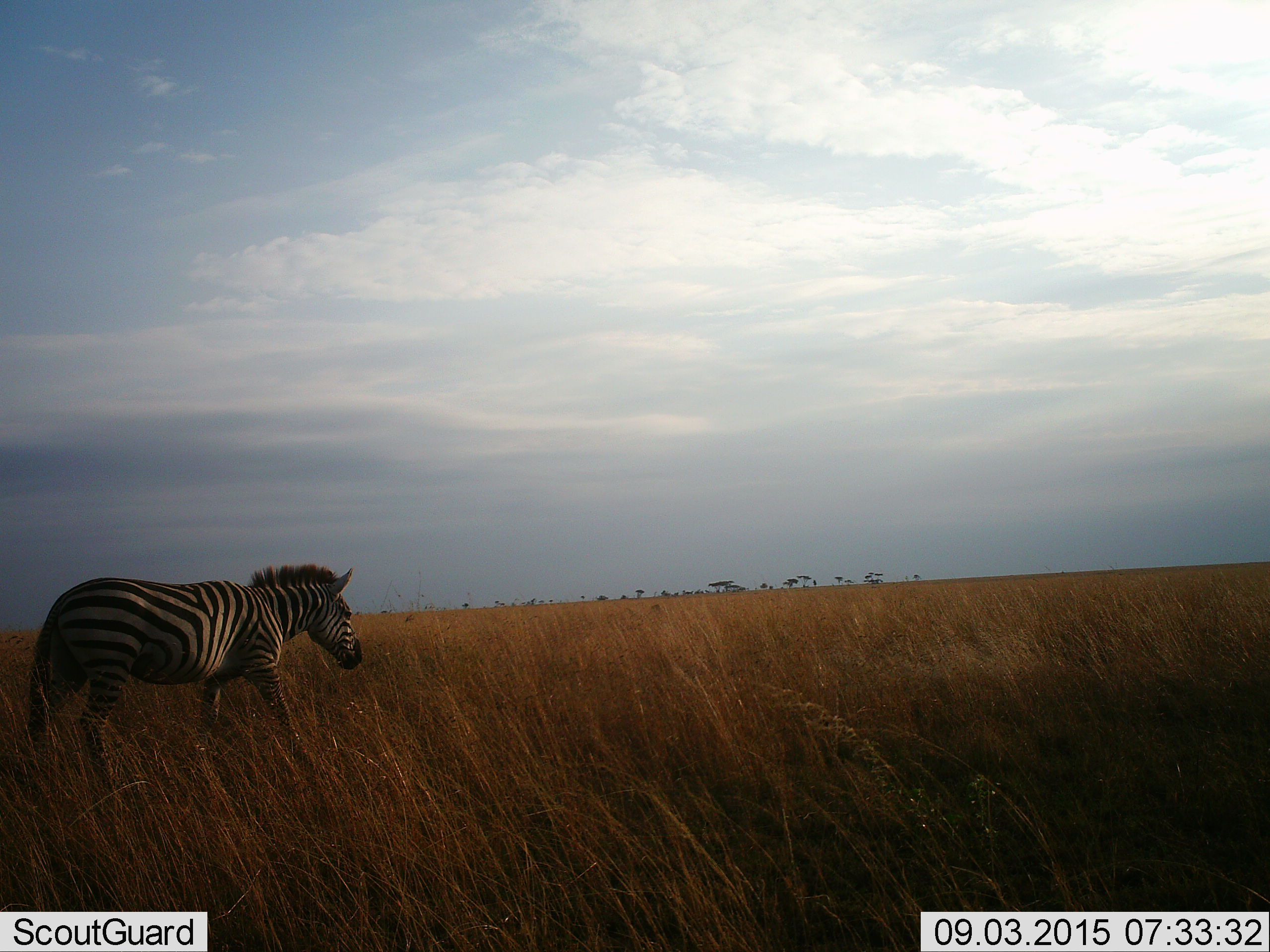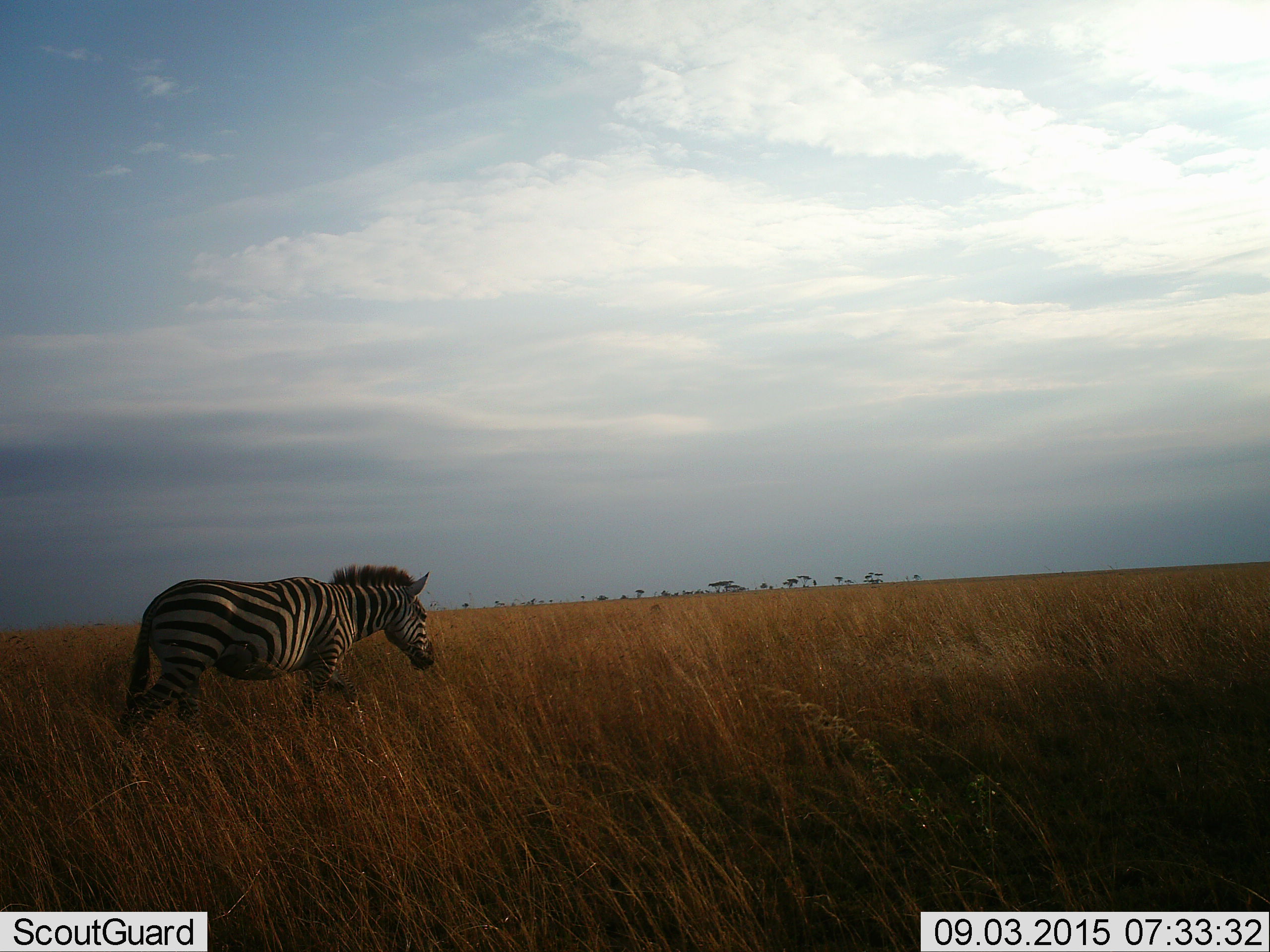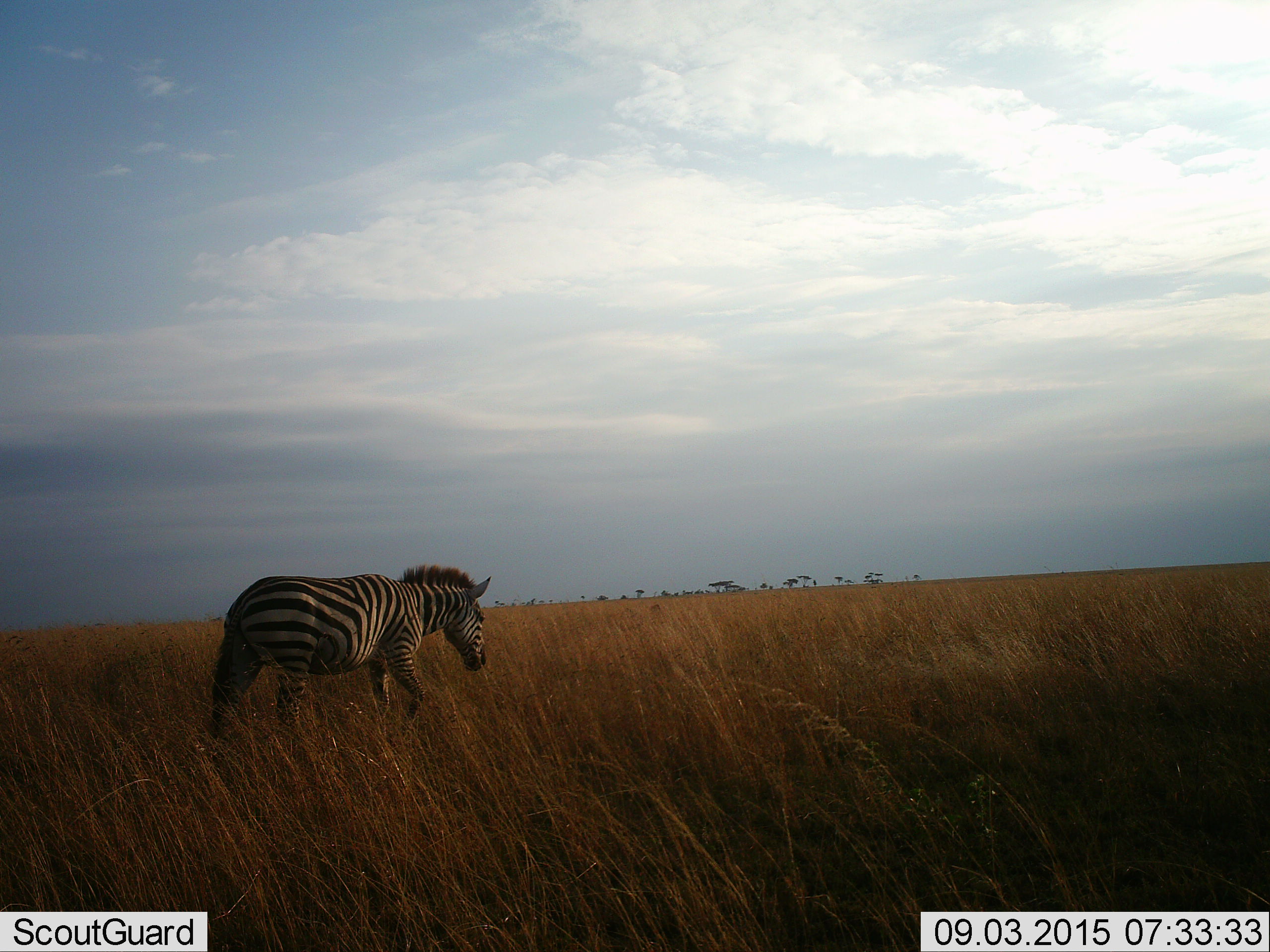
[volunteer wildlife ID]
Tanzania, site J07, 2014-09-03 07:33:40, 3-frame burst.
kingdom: Animalia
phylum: Chordata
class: Mammalia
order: Perissodactyla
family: Equidae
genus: Equus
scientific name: Equus quagga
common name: plains zebra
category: zebra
Zebra (plains zebra) (Equus quagga), count 1. Behavior (volunteer vote fractions): standing 0%, resting 0%, moving 100%, interacting 0%. Young present (vote fraction): 0%. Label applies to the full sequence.